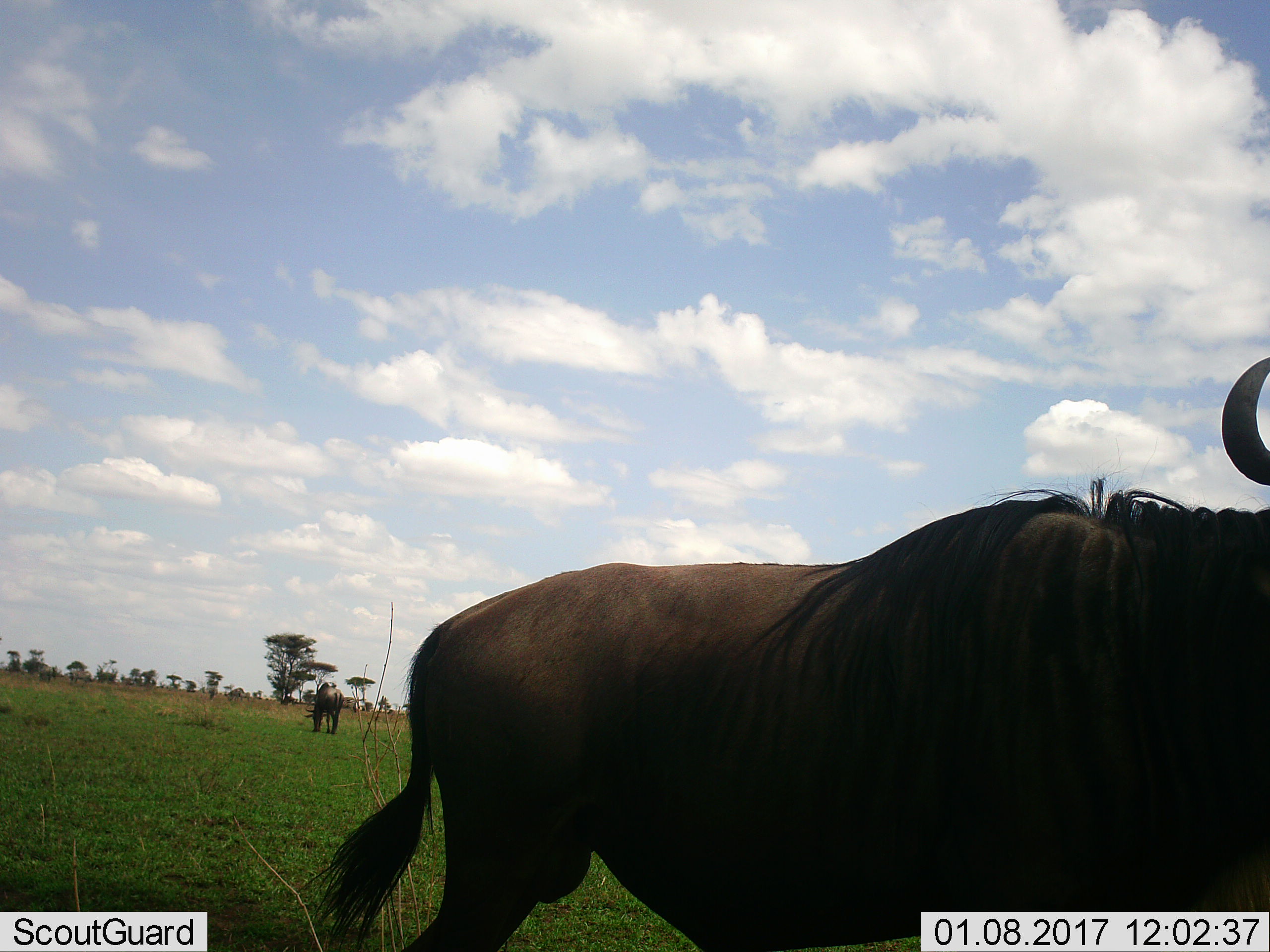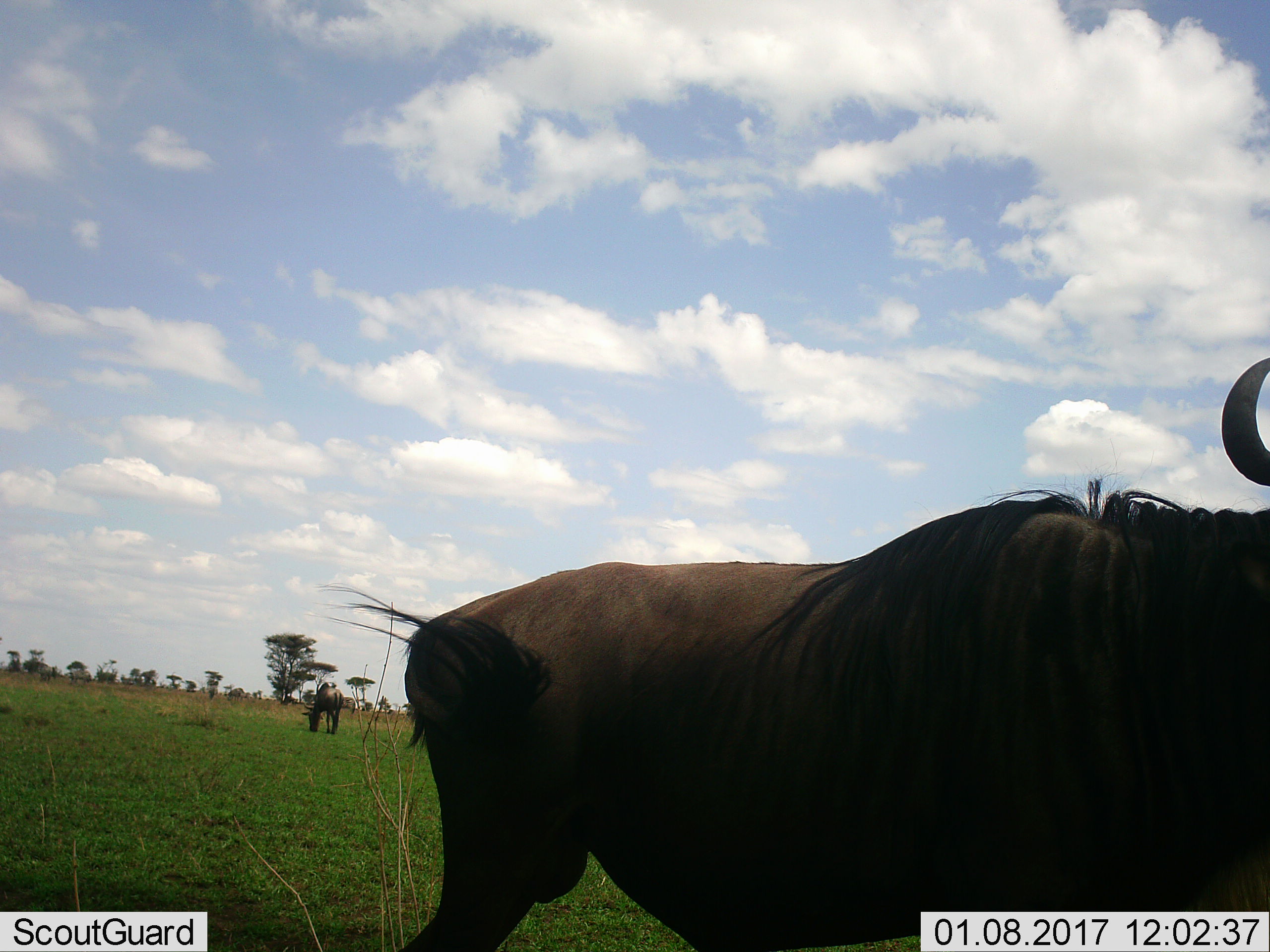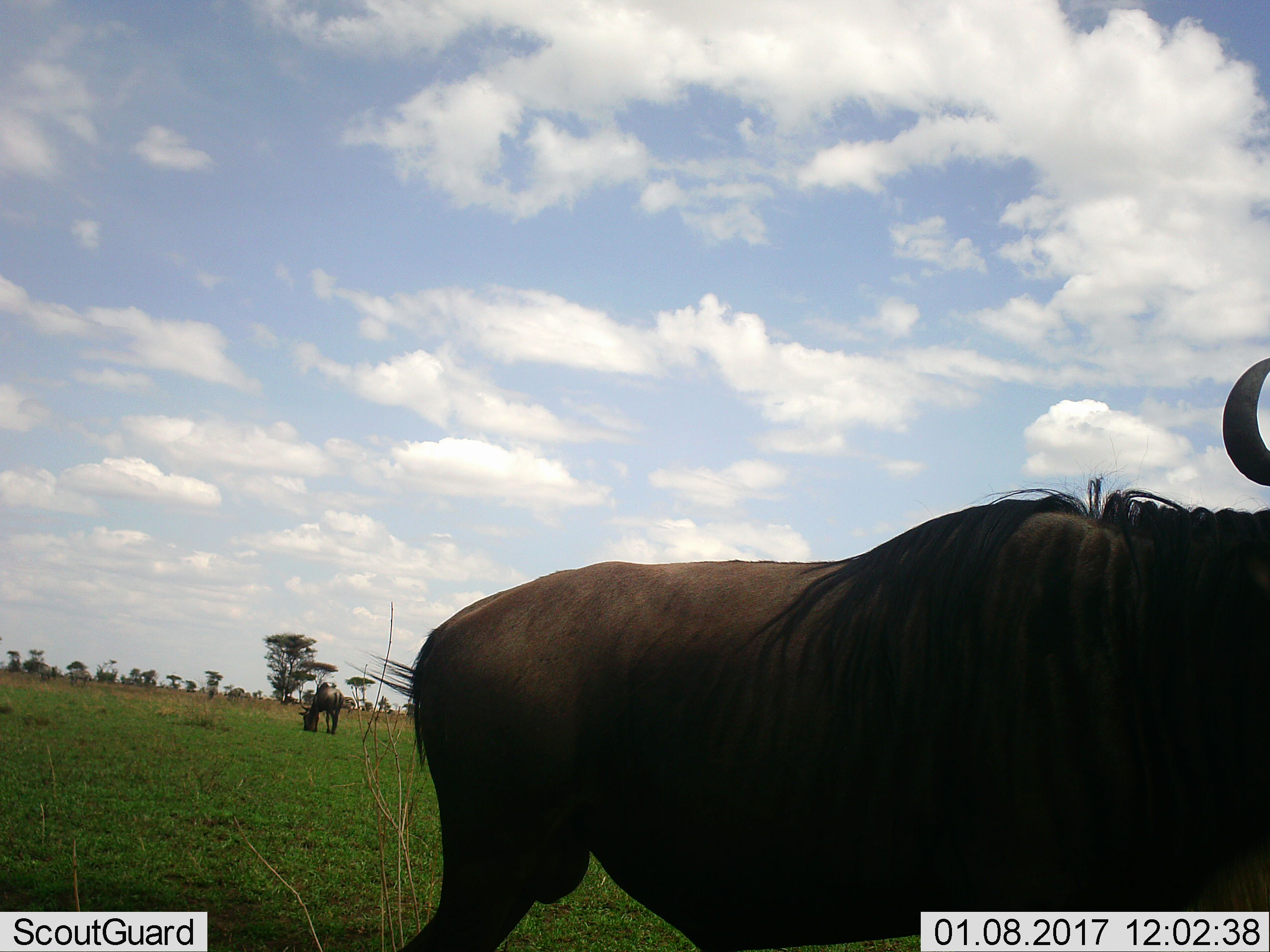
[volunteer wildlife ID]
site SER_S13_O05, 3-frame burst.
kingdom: Animalia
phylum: Chordata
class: Mammalia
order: Artiodactyla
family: Bovidae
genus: Connochaetes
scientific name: Connochaetes taurinus taurinus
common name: blue wildebeest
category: wildebeestblue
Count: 2.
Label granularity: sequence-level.